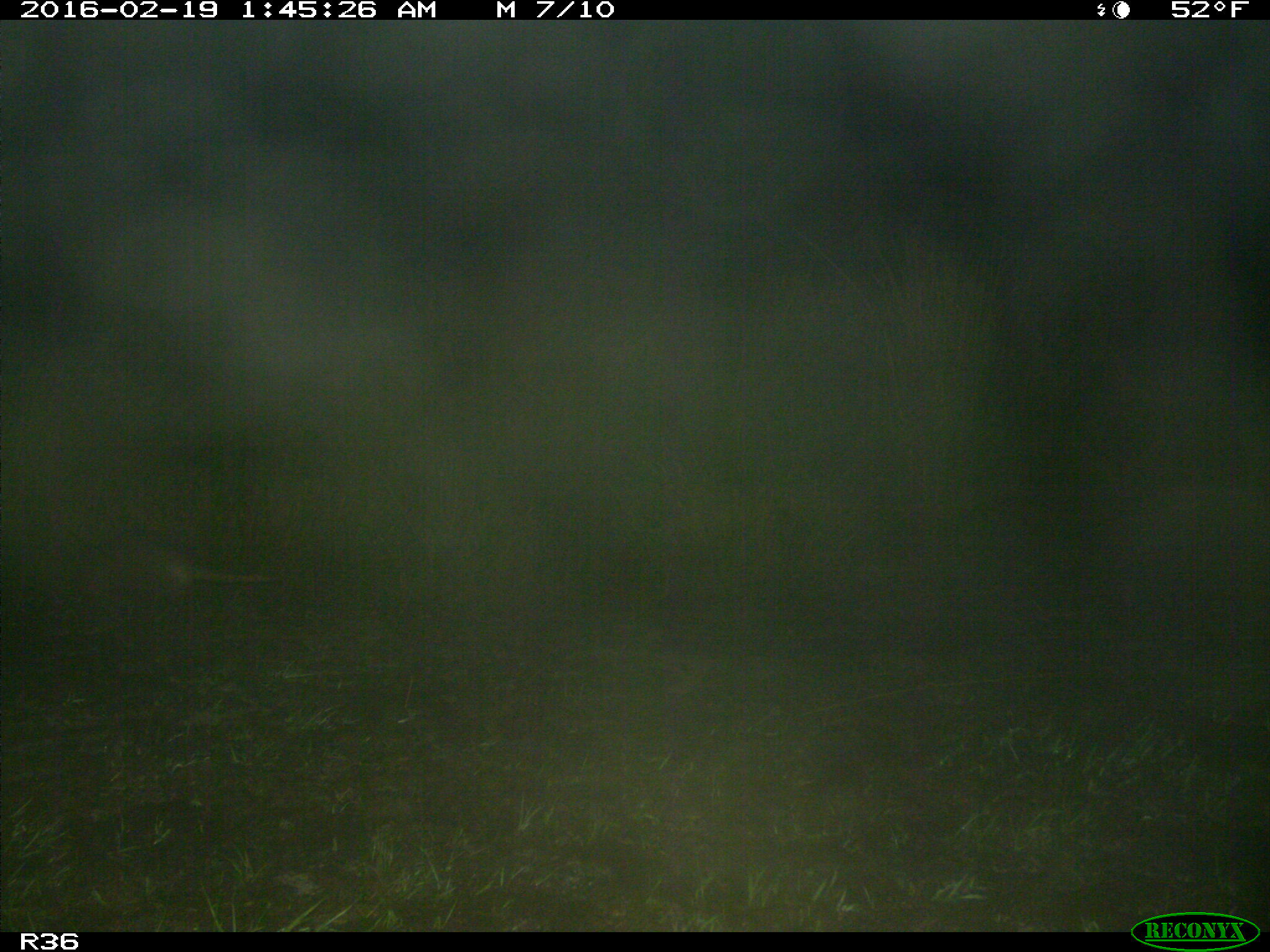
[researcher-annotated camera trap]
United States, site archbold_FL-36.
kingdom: Animalia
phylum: Chordata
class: Mammalia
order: Cingulata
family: Dasypodidae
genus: Dasypus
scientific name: Dasypus novemcinctus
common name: nine-banded armadillo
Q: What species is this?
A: Dasypus novemcinctus (nine-banded armadillo).